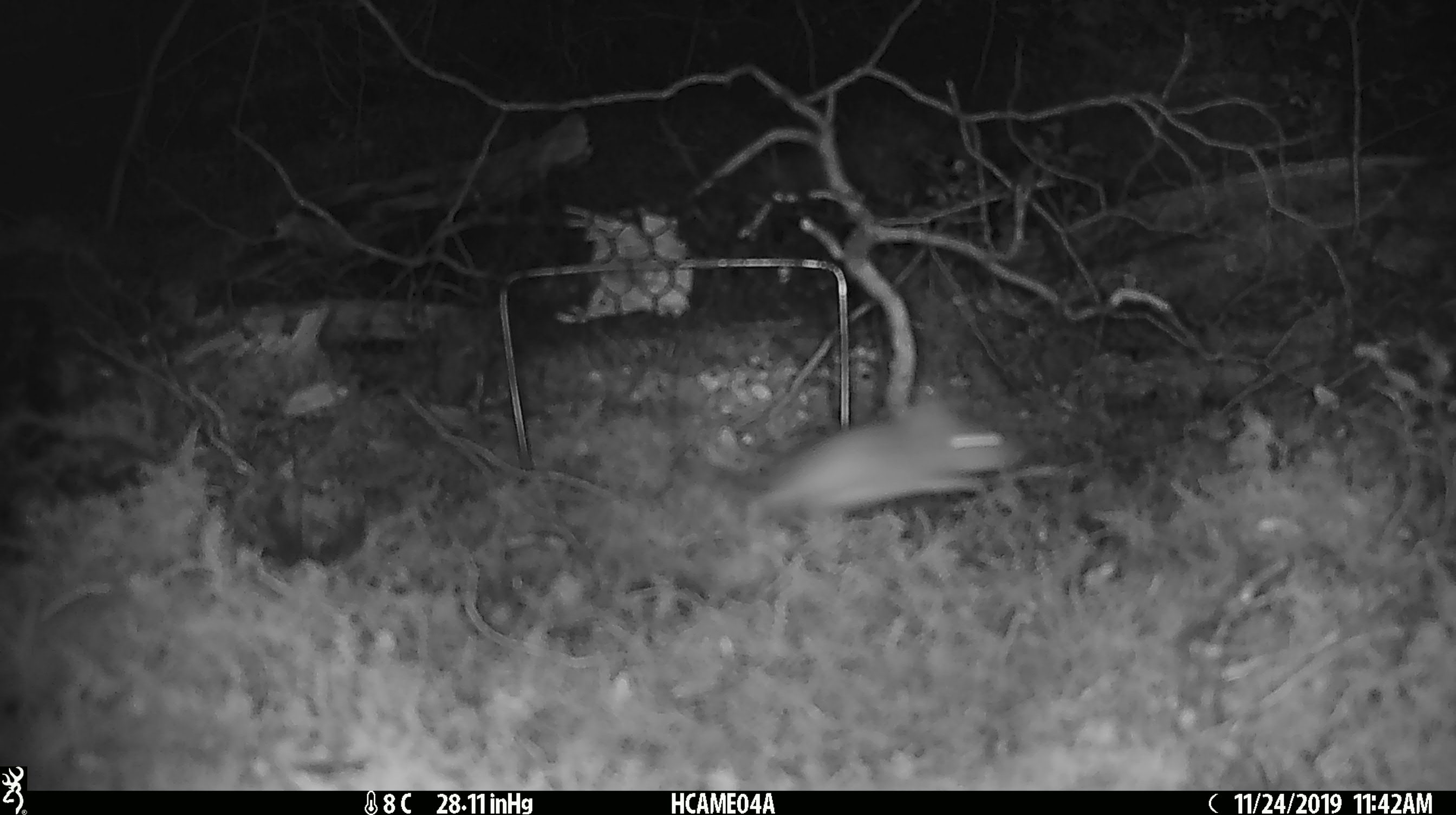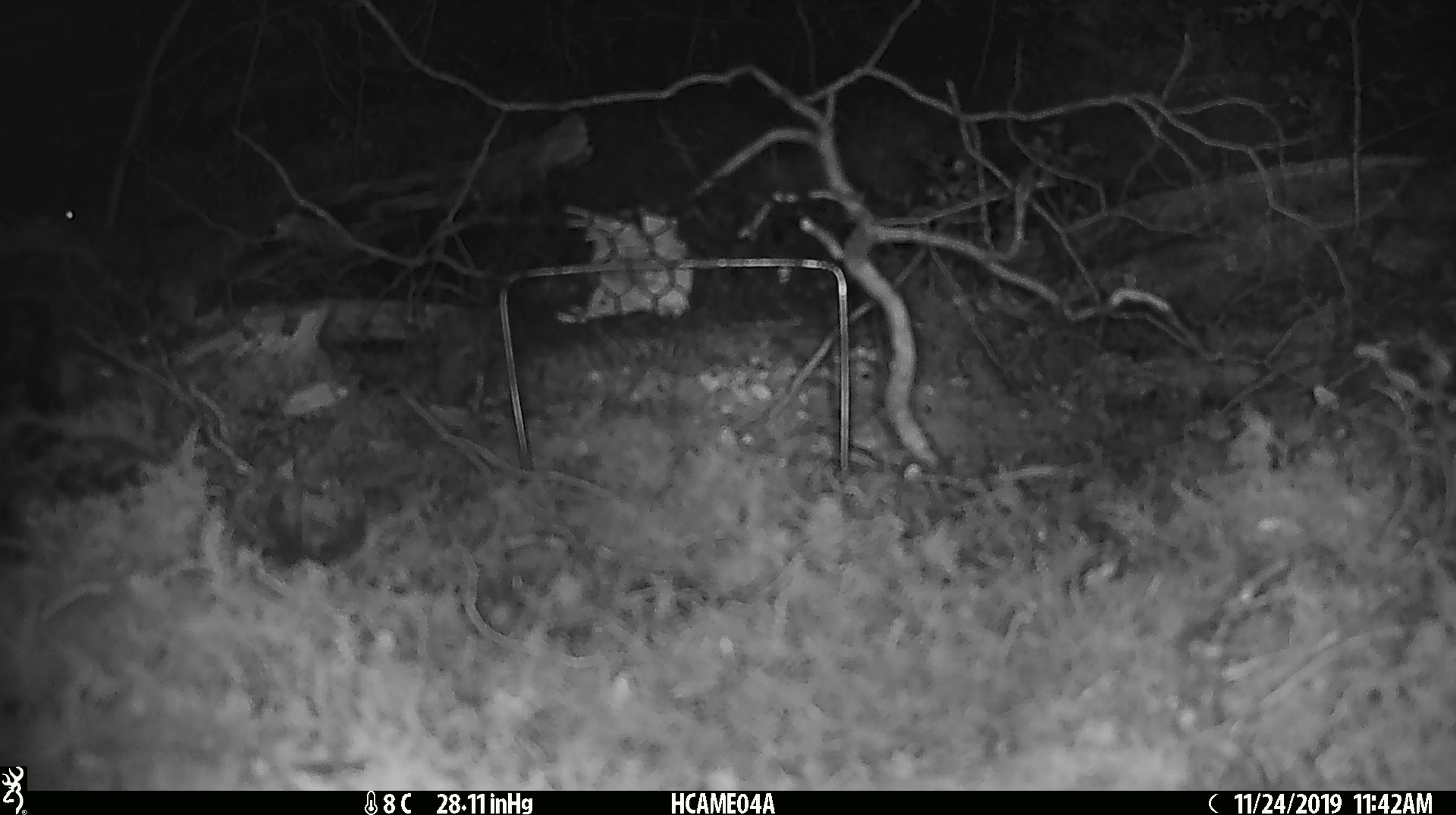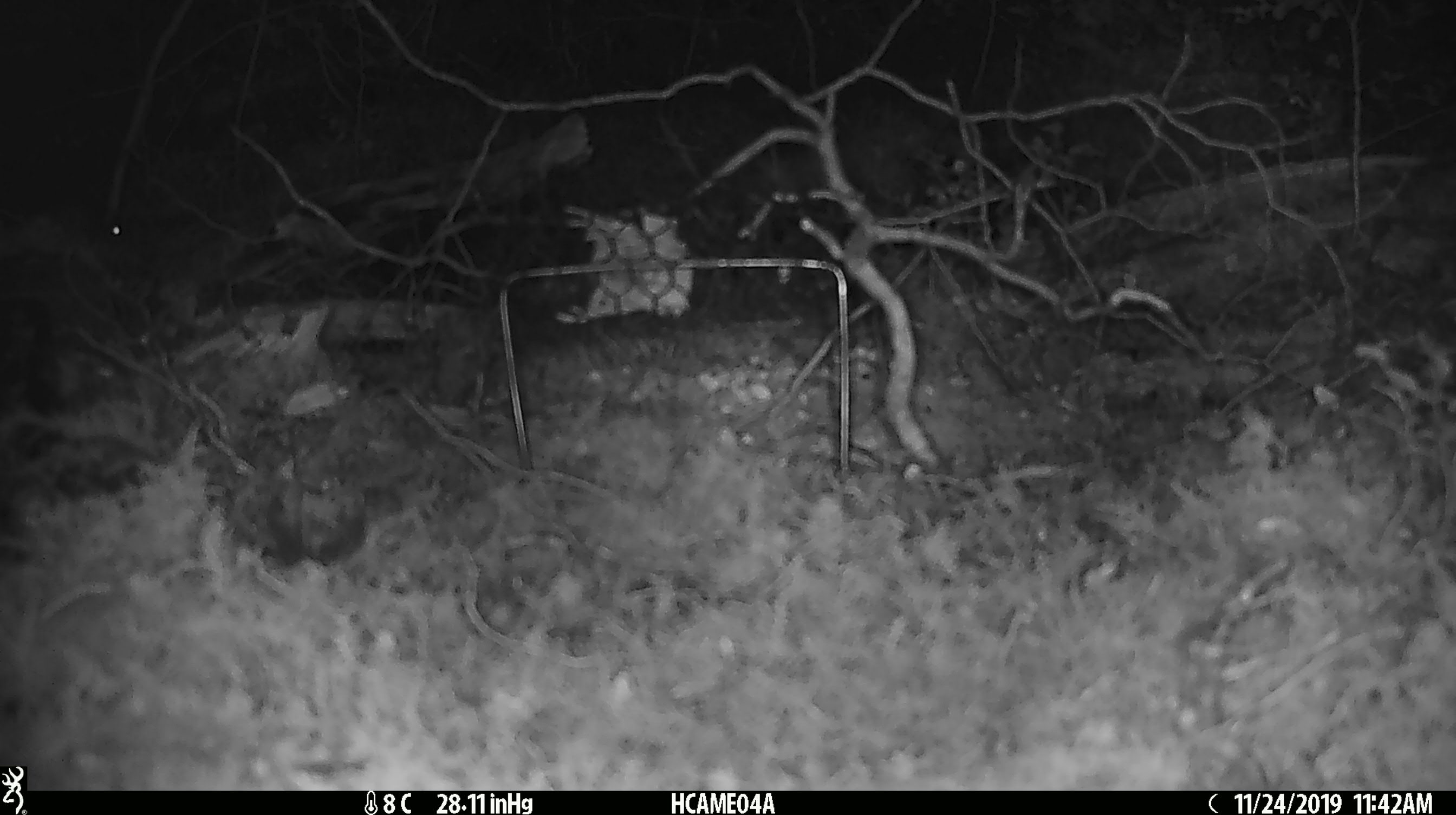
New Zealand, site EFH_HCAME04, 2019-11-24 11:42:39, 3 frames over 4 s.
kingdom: Animalia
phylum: Chordata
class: Mammalia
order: Rodentia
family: Muridae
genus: Mus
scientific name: Mus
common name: mouse